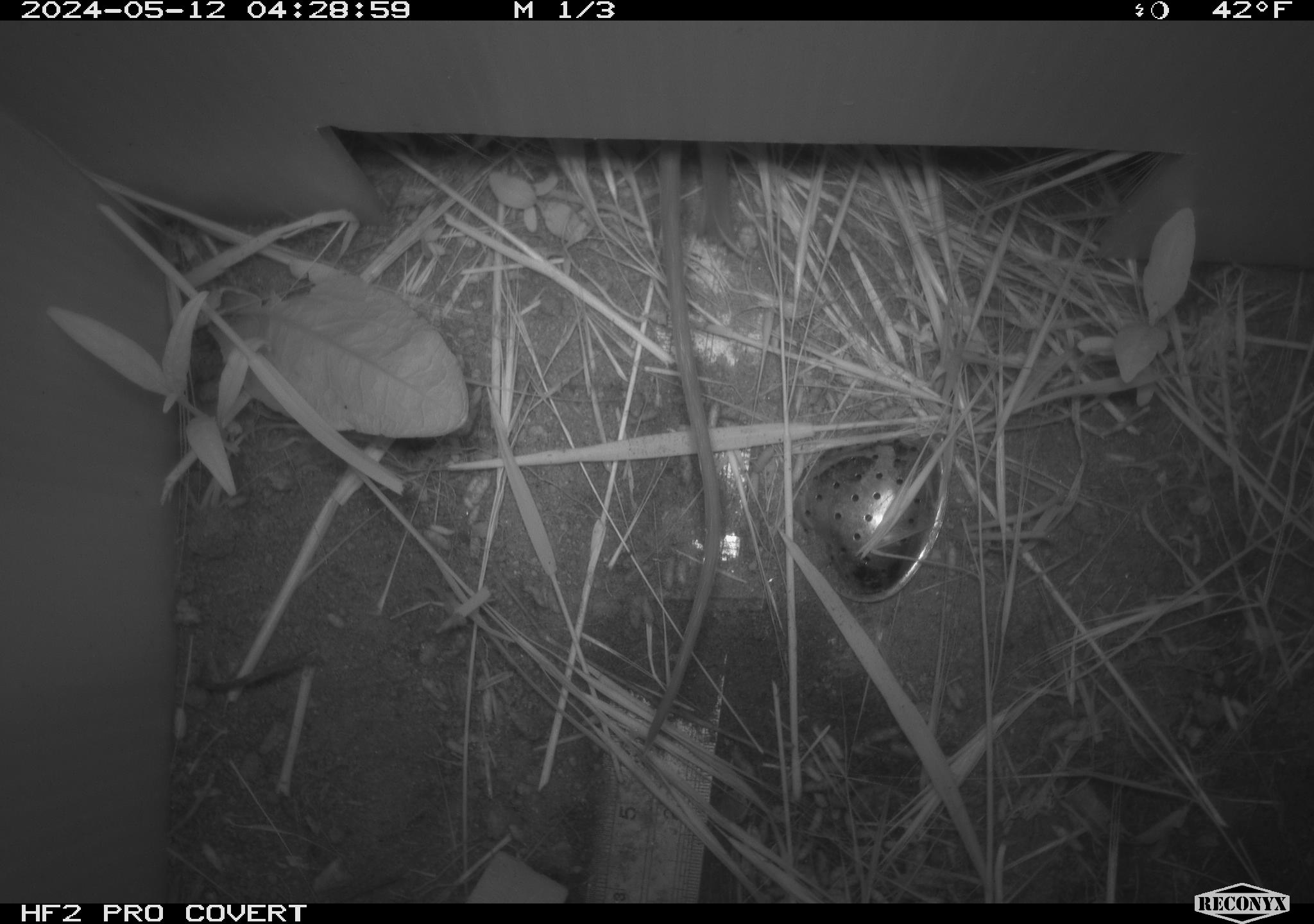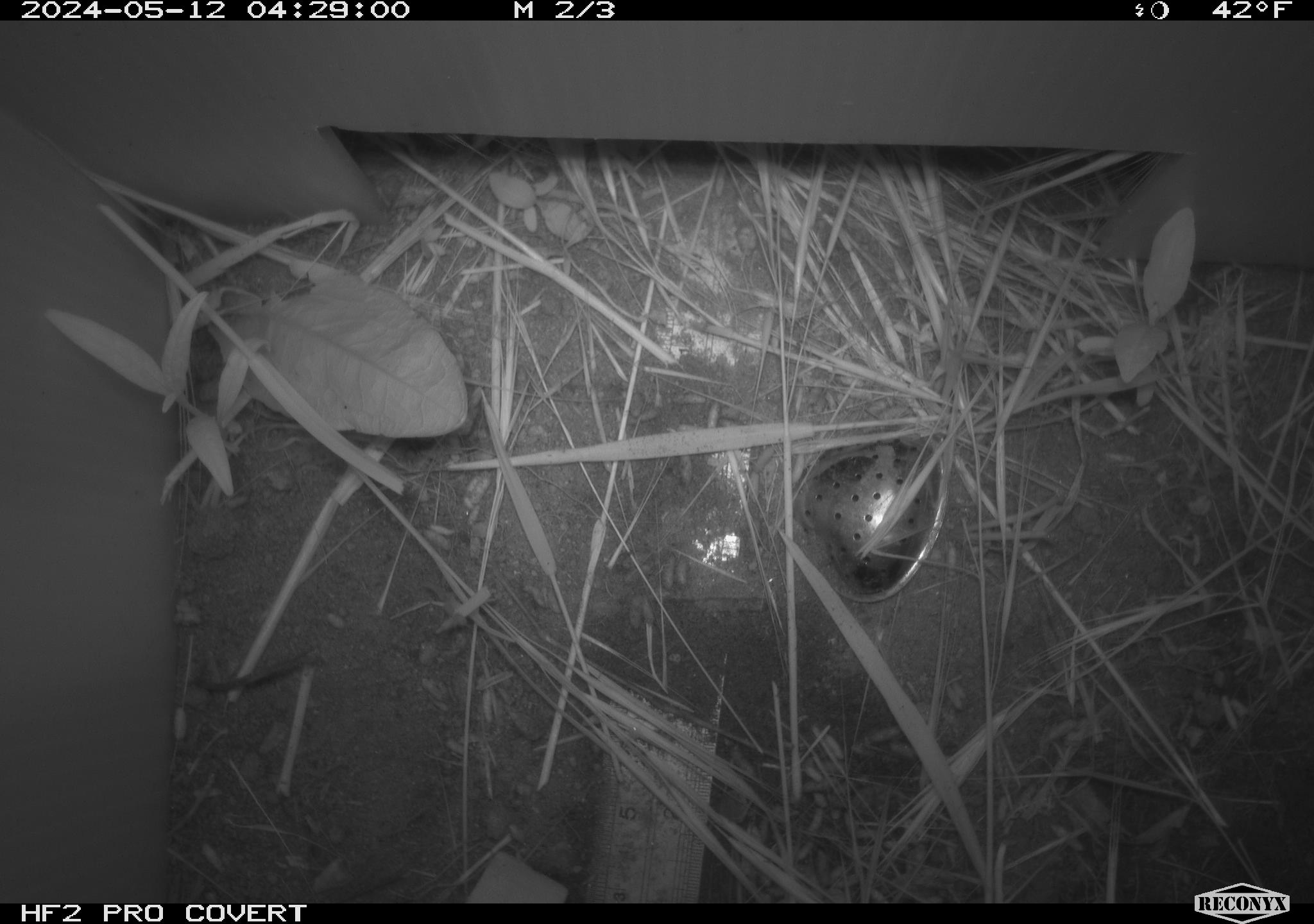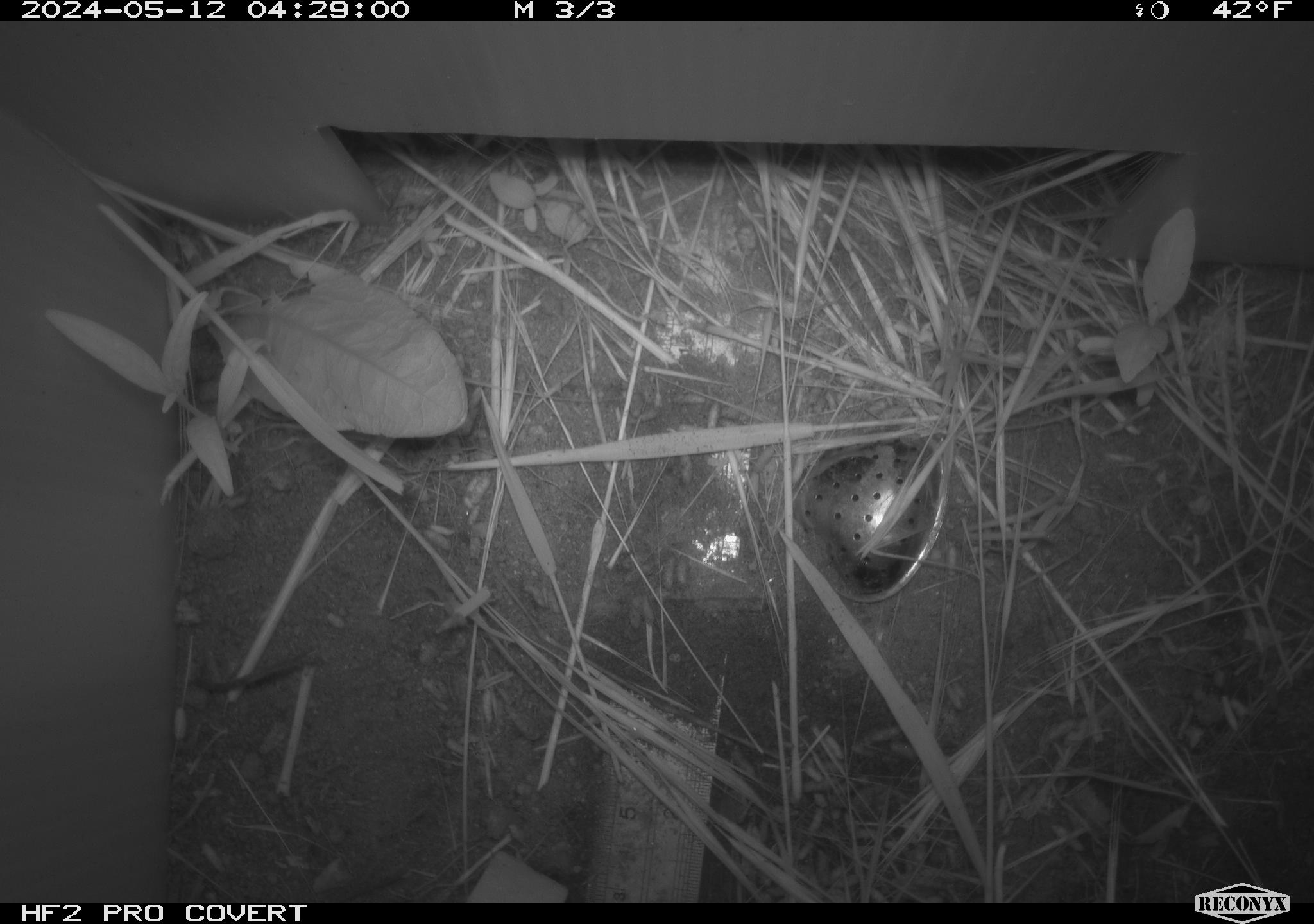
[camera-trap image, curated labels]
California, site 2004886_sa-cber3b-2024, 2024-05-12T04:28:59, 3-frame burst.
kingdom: Animalia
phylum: Chordata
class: Mammalia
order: Rodentia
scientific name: Rodentia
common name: mouse species